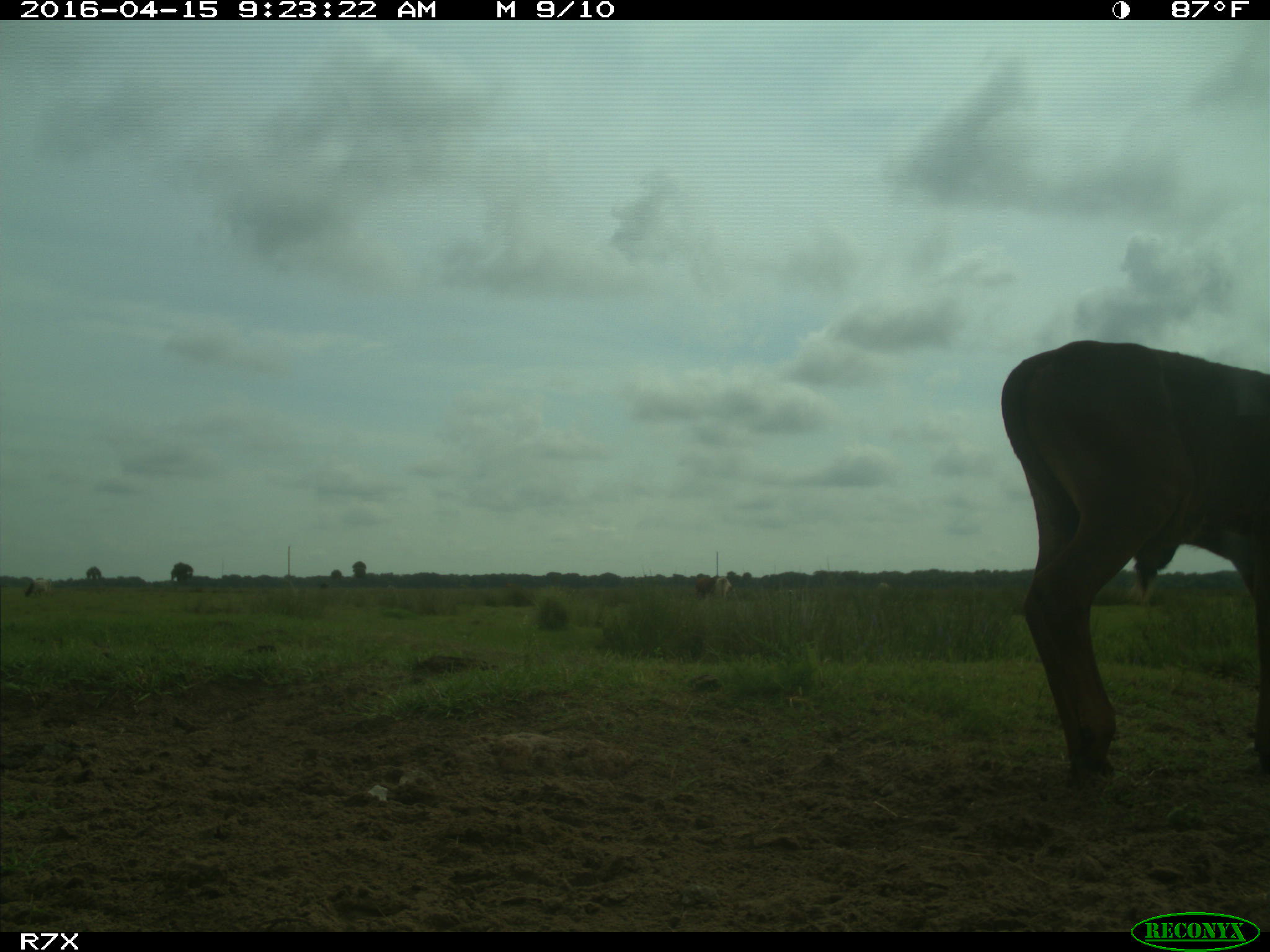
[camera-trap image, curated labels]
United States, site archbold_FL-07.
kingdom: Animalia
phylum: Chordata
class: Mammalia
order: Artiodactyla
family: Bovidae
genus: Bos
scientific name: Bos taurus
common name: domestic cow